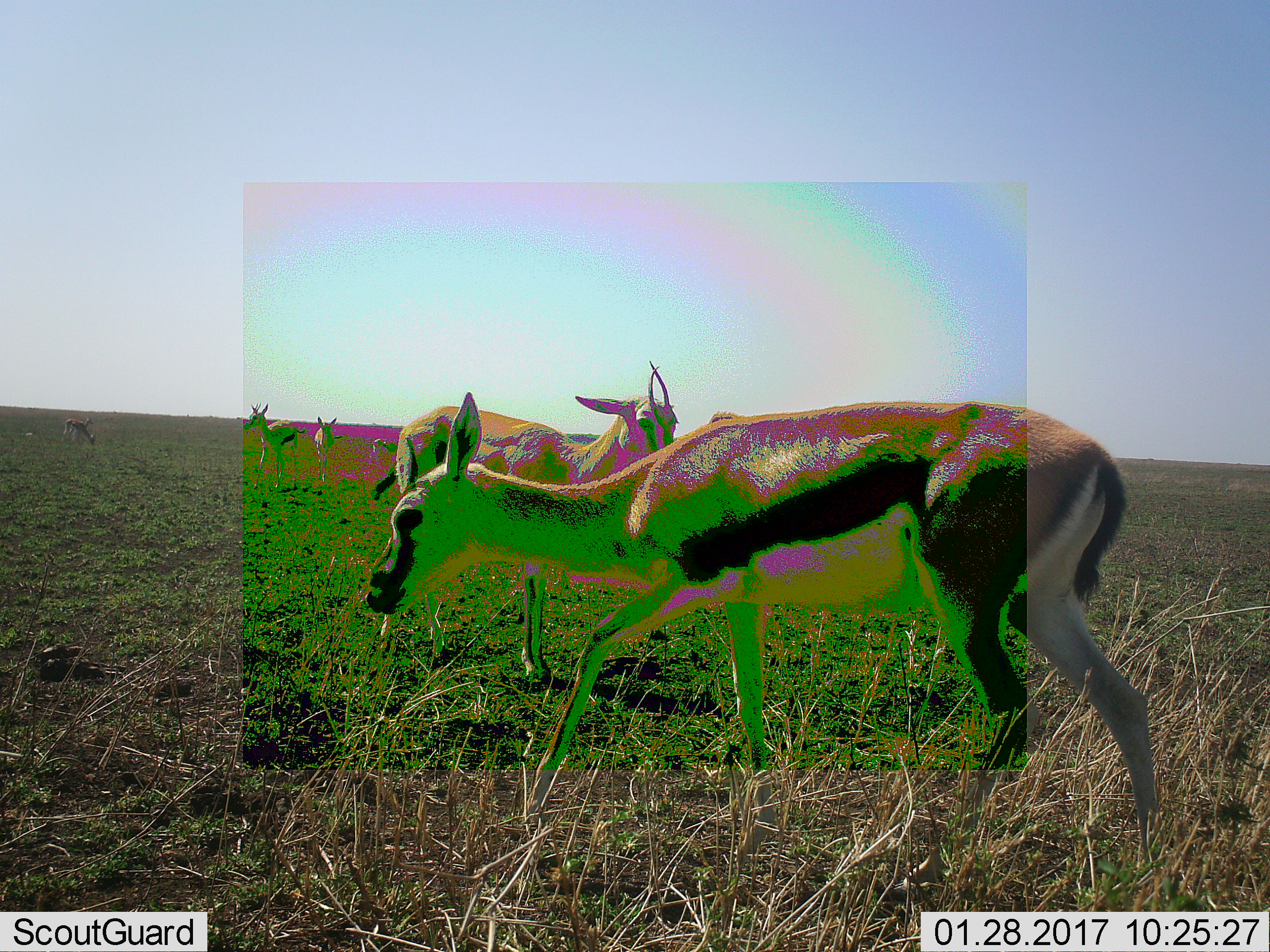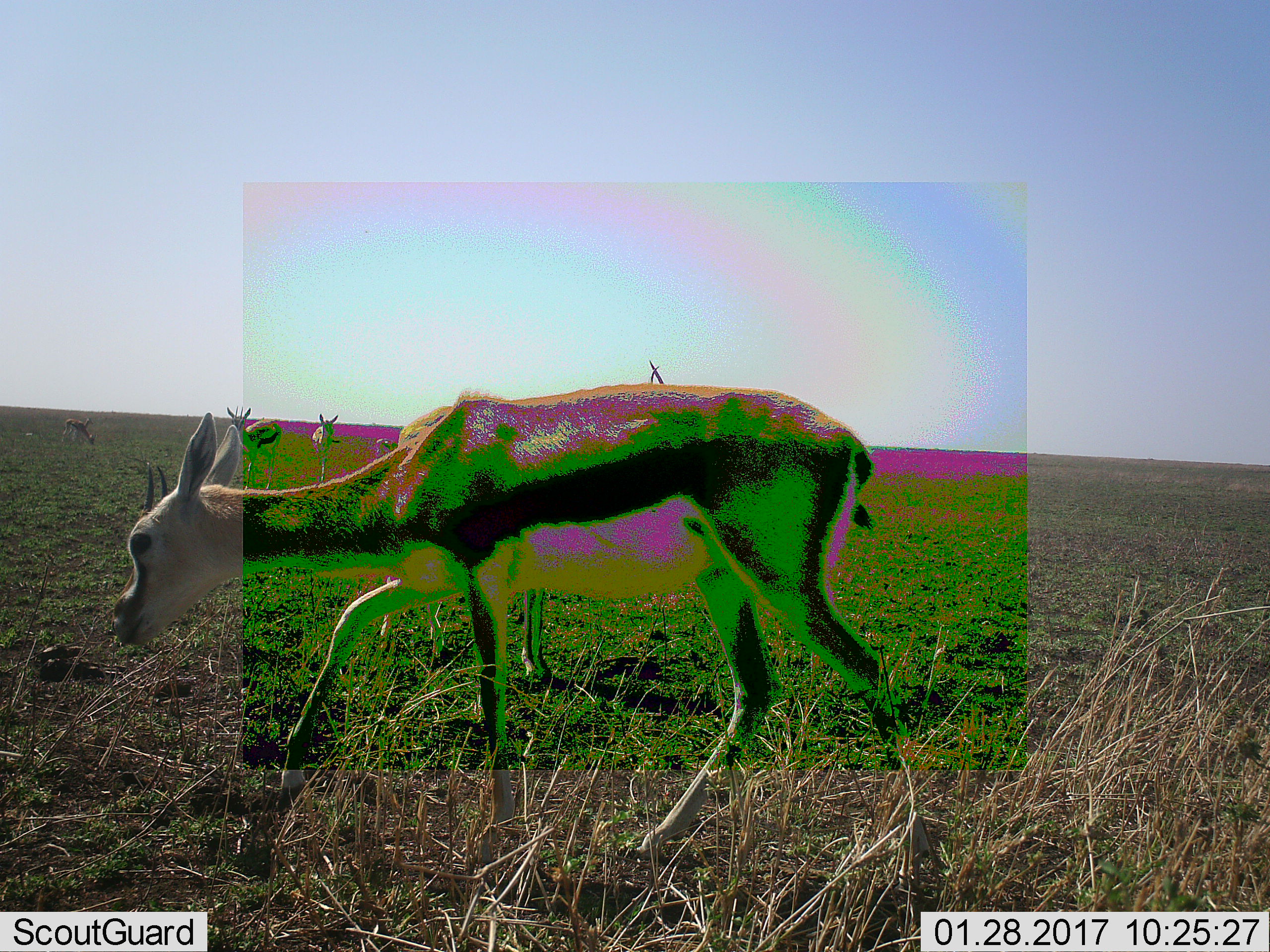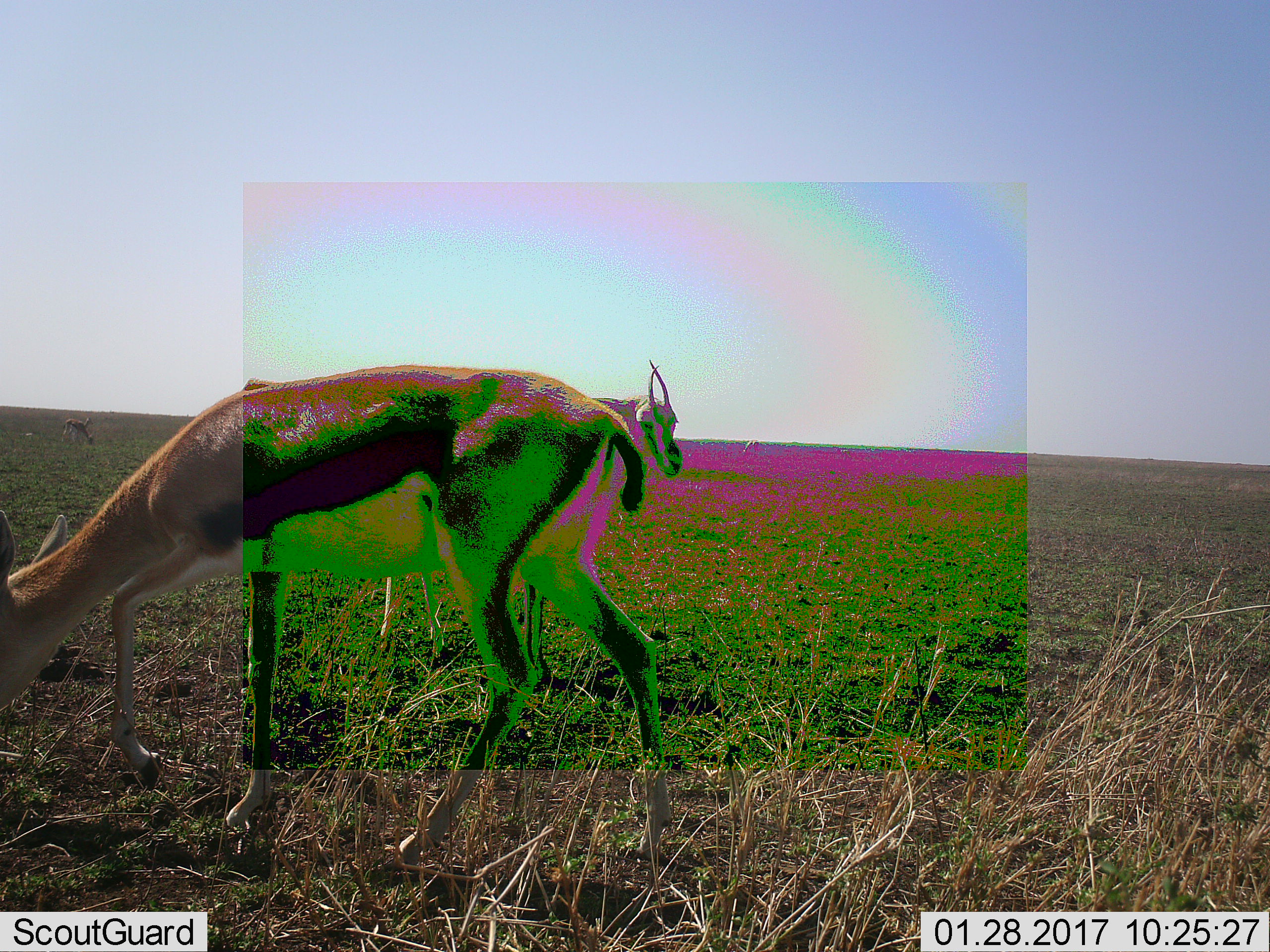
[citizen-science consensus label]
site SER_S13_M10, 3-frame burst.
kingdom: Animalia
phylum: Chordata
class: Mammalia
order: Artiodactyla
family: Bovidae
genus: Eudorcas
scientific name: Eudorcas thomsonii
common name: thomson's gazelle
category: gazellethomsons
Gazellethomsons (thomson's gazelle) (Eudorcas thomsonii), count 7. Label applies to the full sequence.